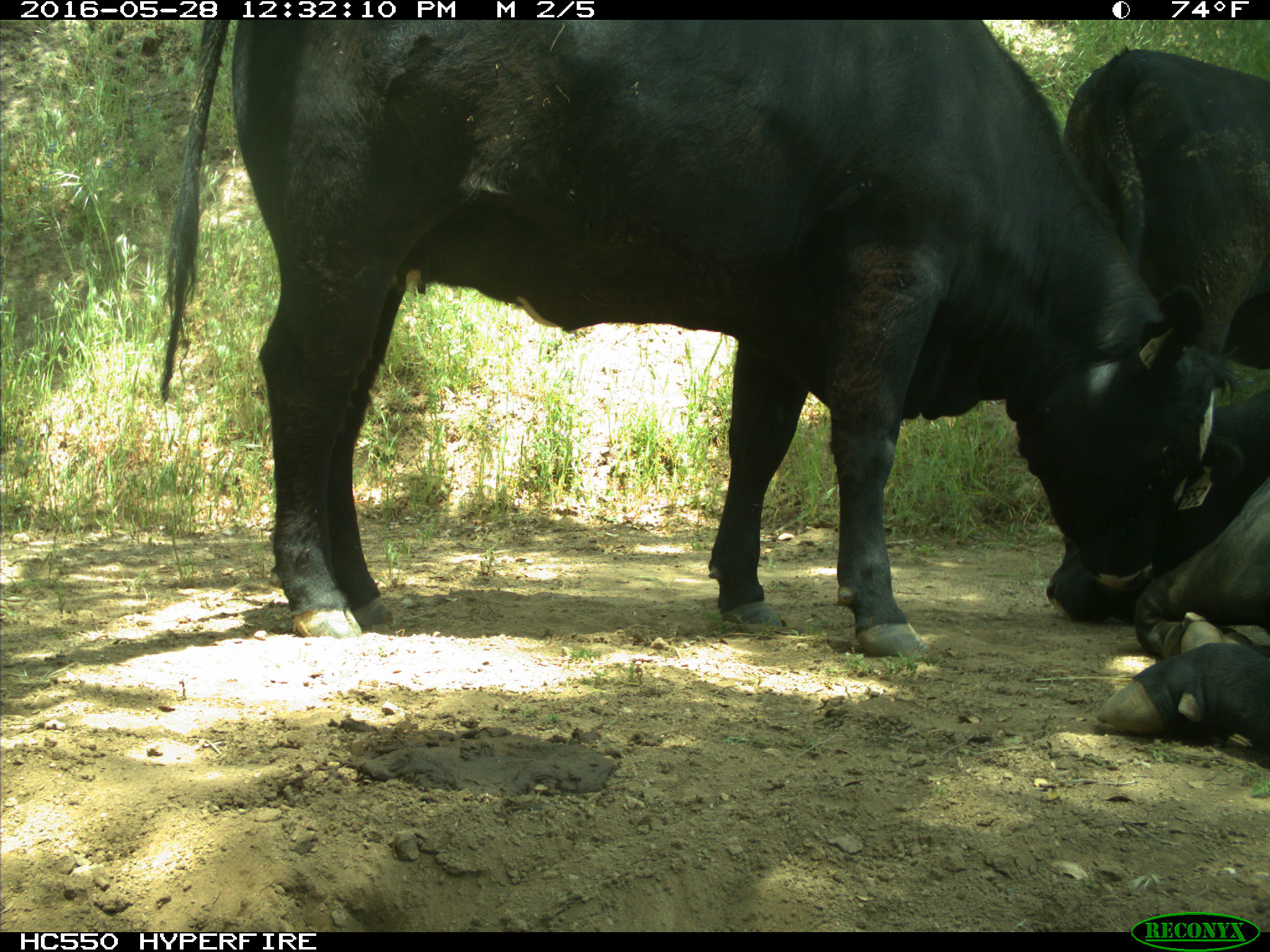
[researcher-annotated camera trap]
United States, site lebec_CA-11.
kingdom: Animalia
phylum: Chordata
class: Mammalia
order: Artiodactyla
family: Bovidae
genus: Bos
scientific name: Bos taurus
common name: domestic cow